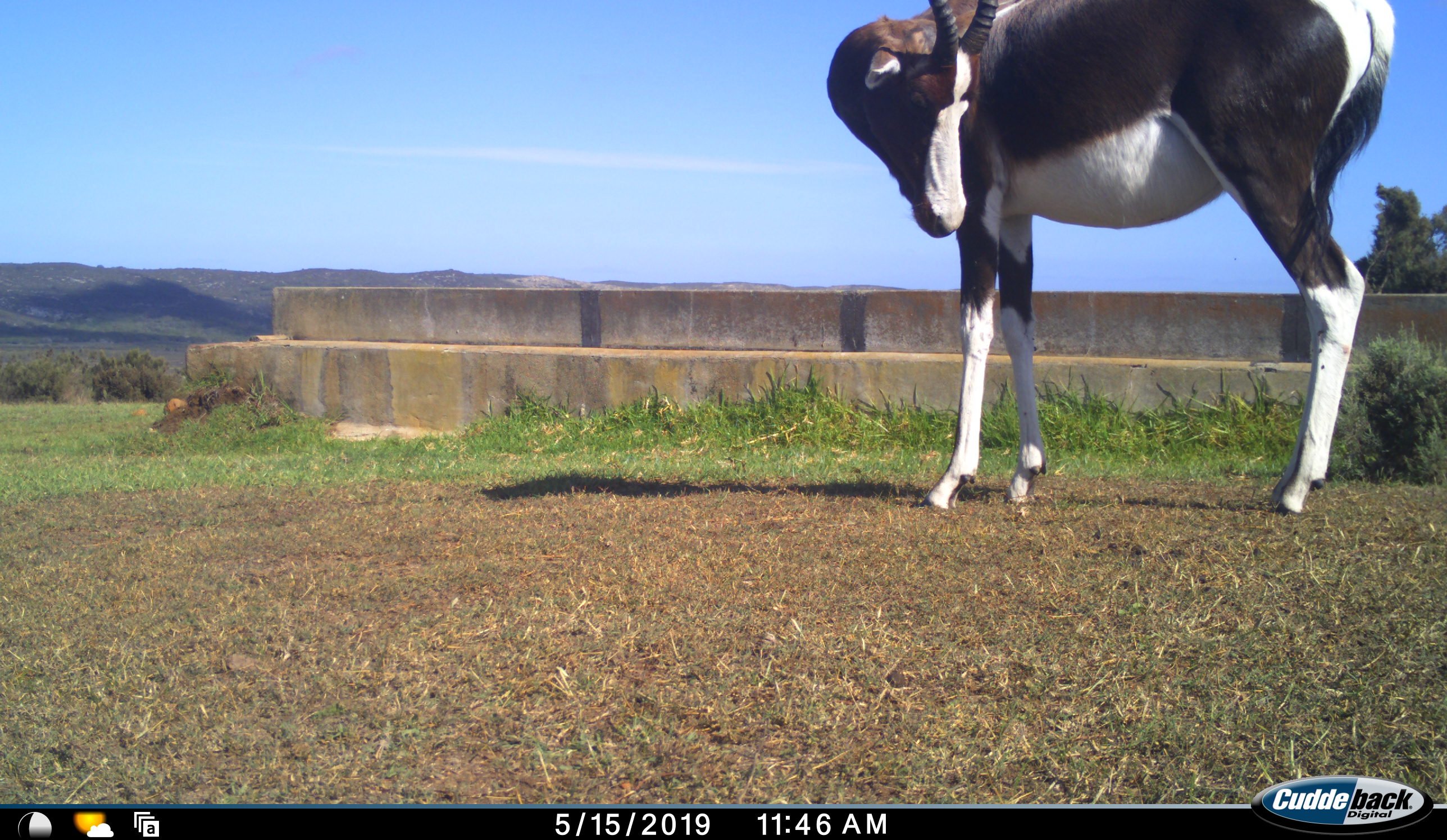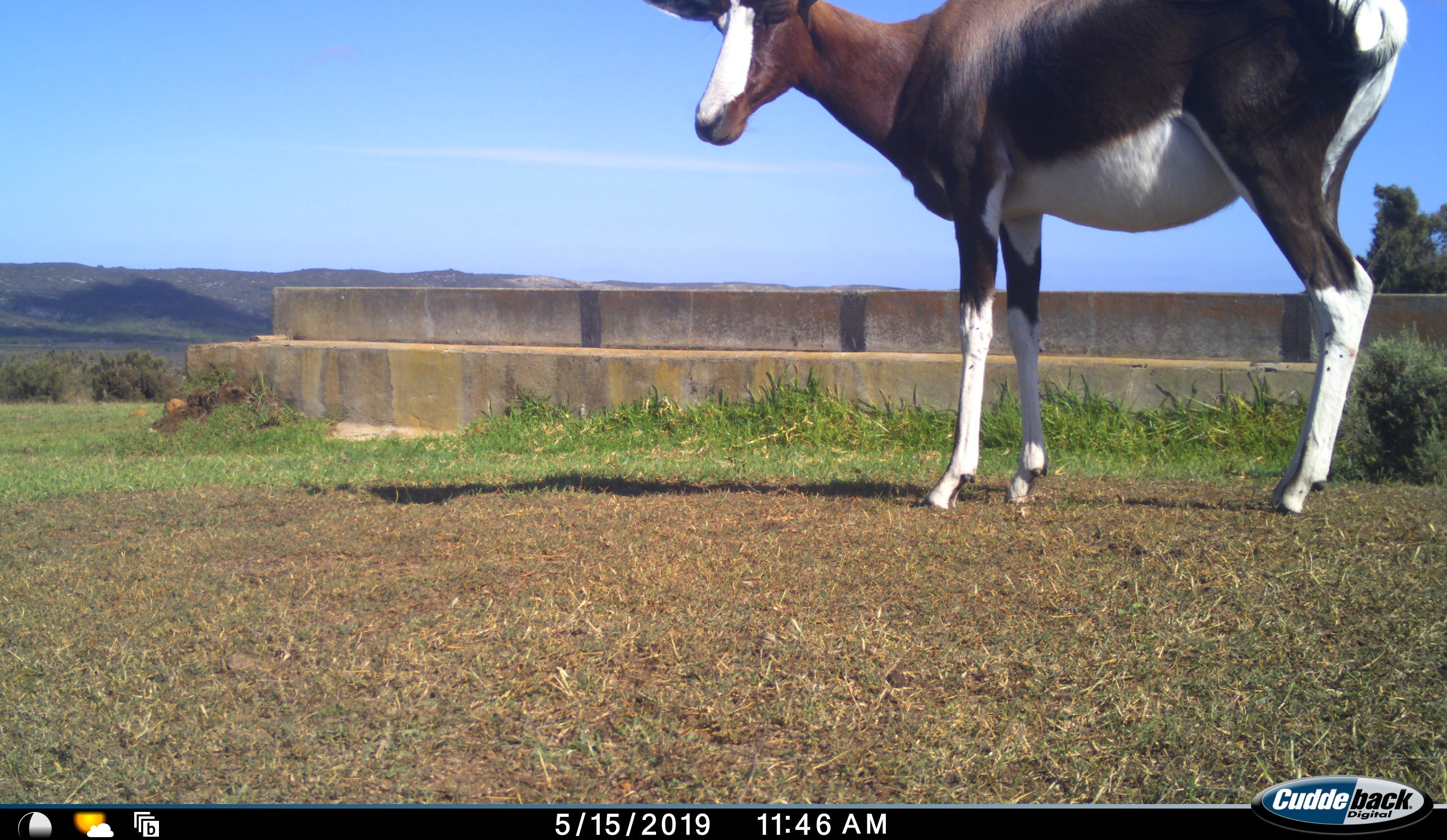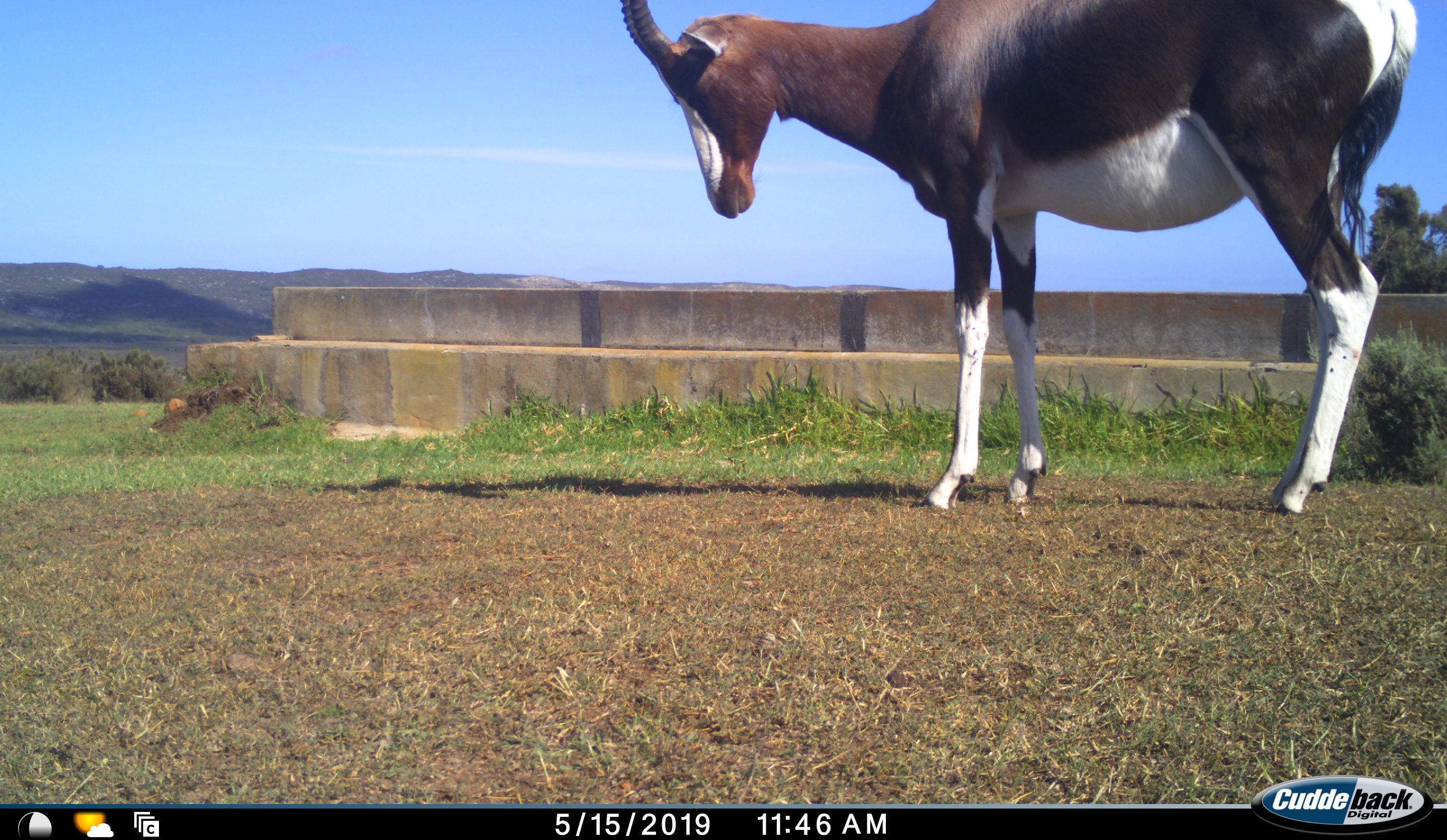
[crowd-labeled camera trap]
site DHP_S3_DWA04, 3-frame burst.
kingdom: Animalia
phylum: Chordata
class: Mammalia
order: Artiodactyla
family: Bovidae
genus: Damaliscus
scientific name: Damaliscus pygargus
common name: bontebok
Bontebok (Damaliscus pygargus), count 1. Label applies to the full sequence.